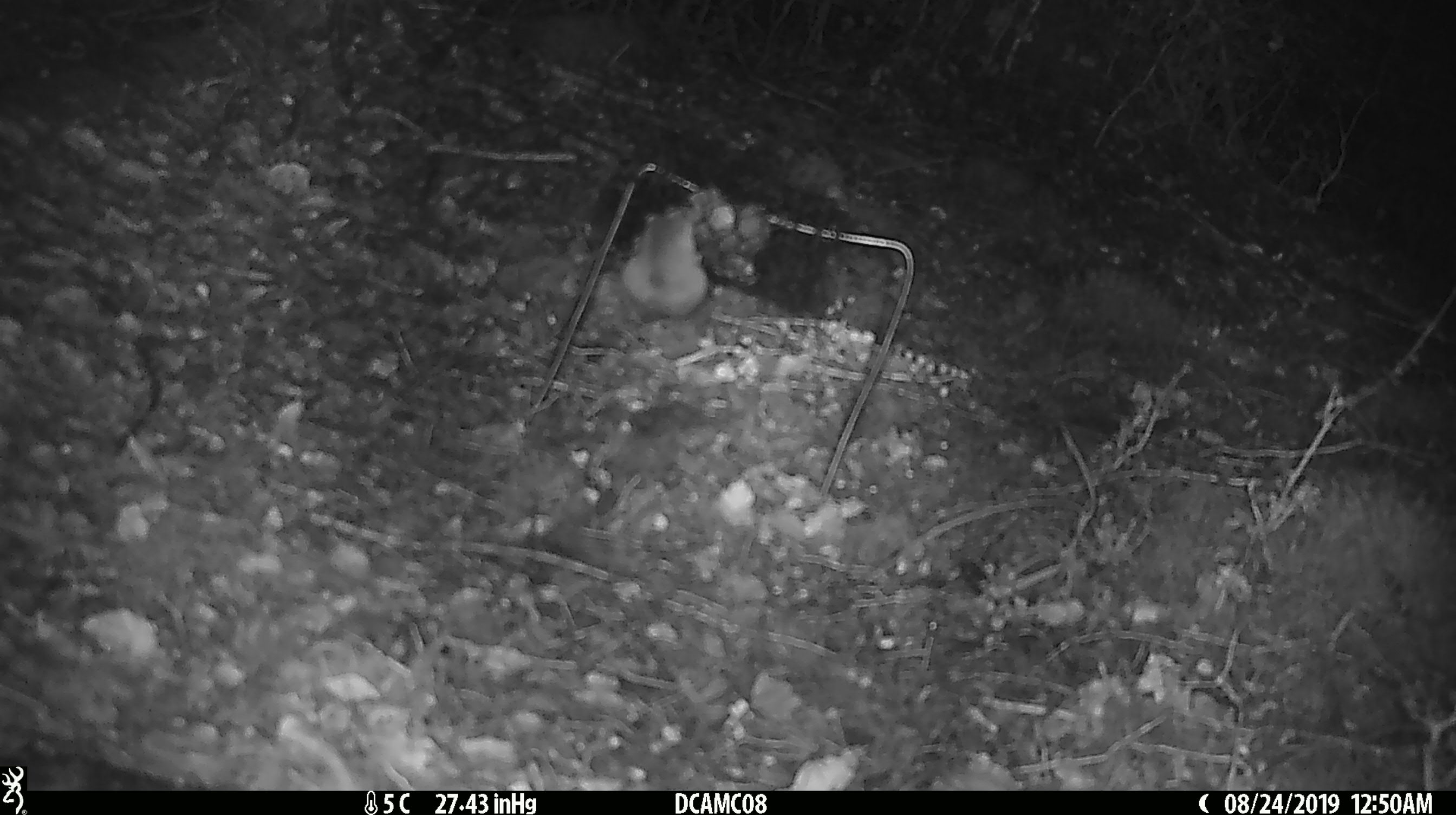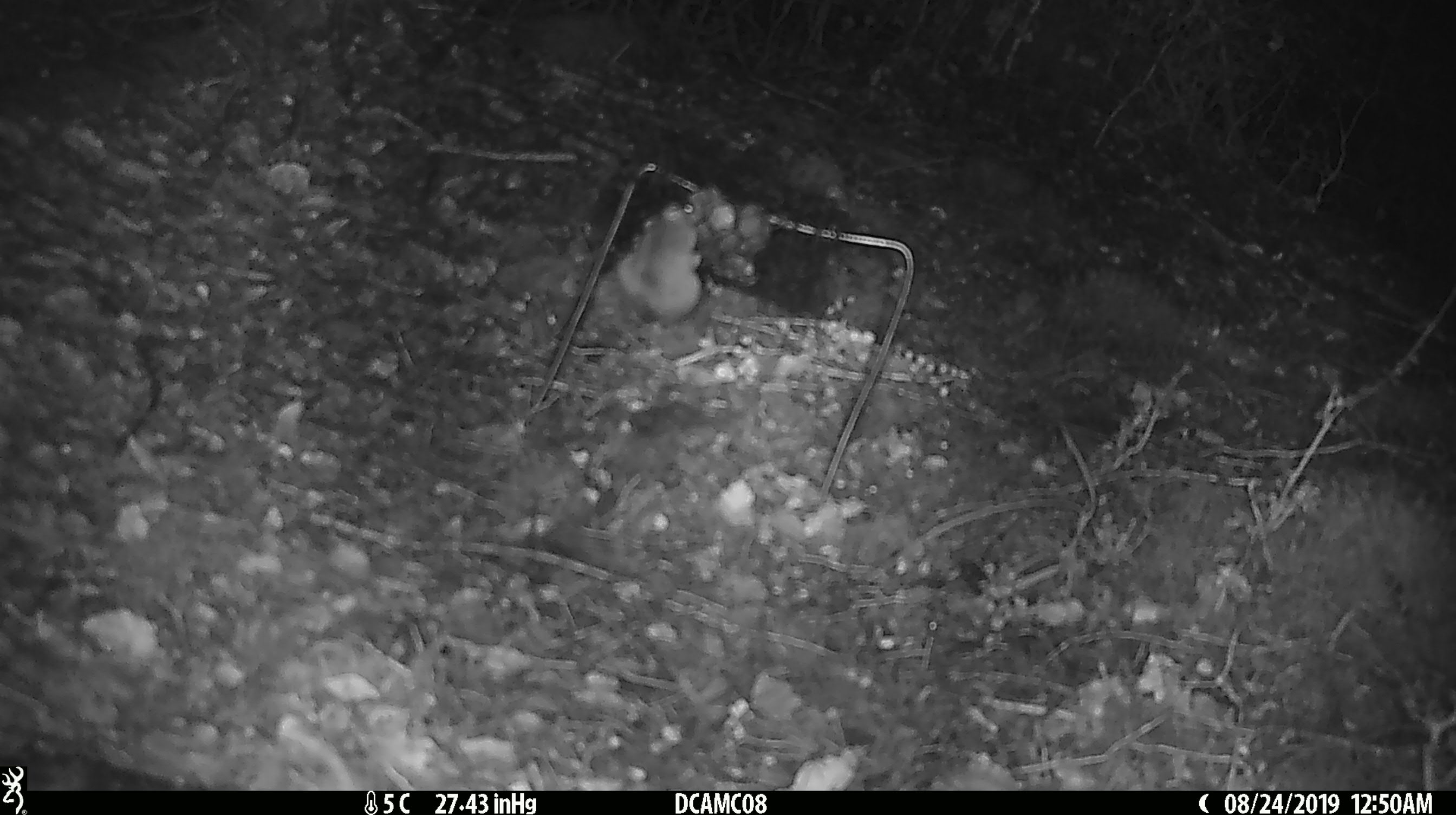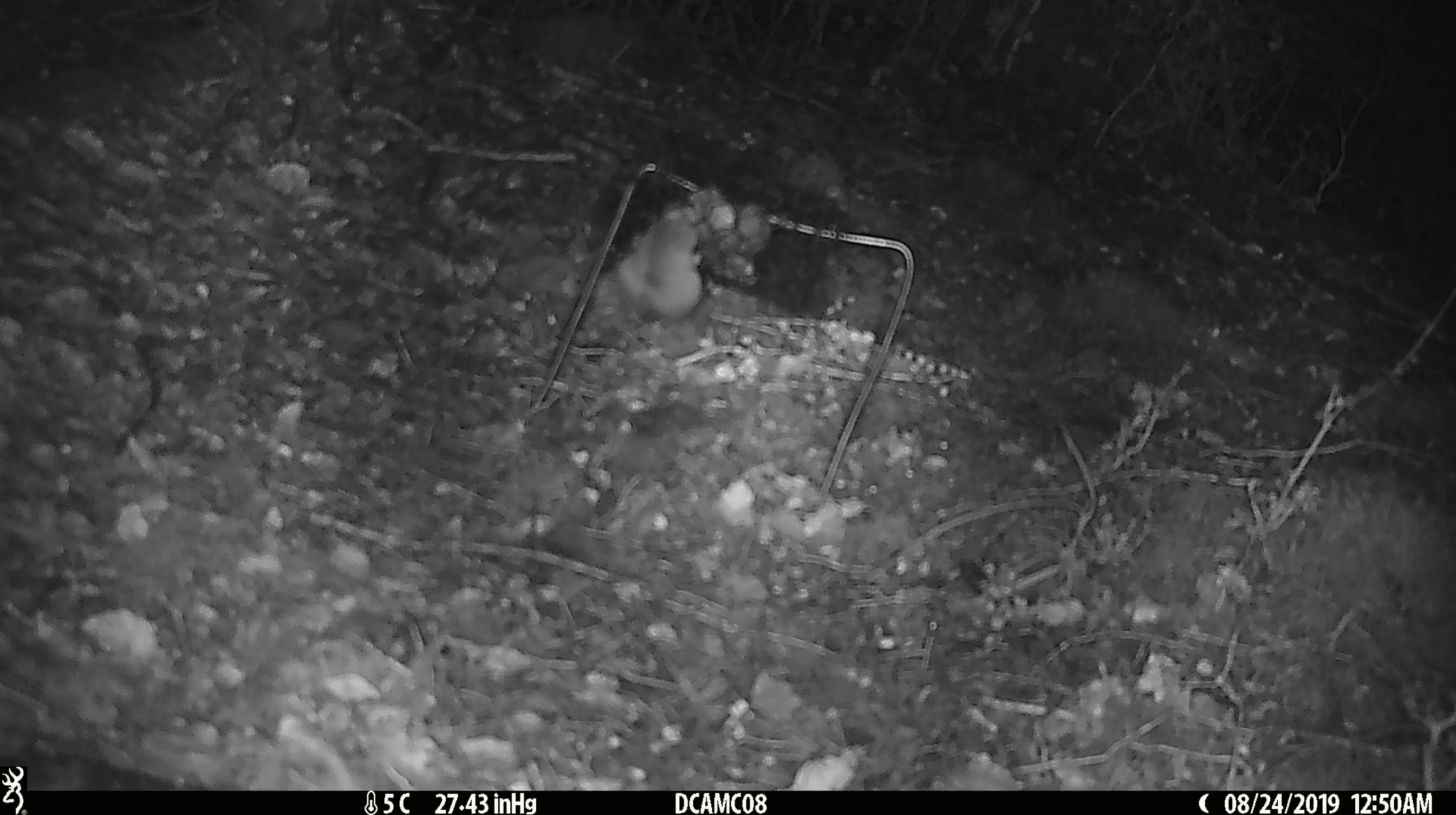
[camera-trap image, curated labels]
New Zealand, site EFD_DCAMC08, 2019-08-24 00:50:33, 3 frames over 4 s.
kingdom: Animalia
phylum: Chordata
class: Mammalia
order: Rodentia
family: Muridae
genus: Mus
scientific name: Mus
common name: mouse